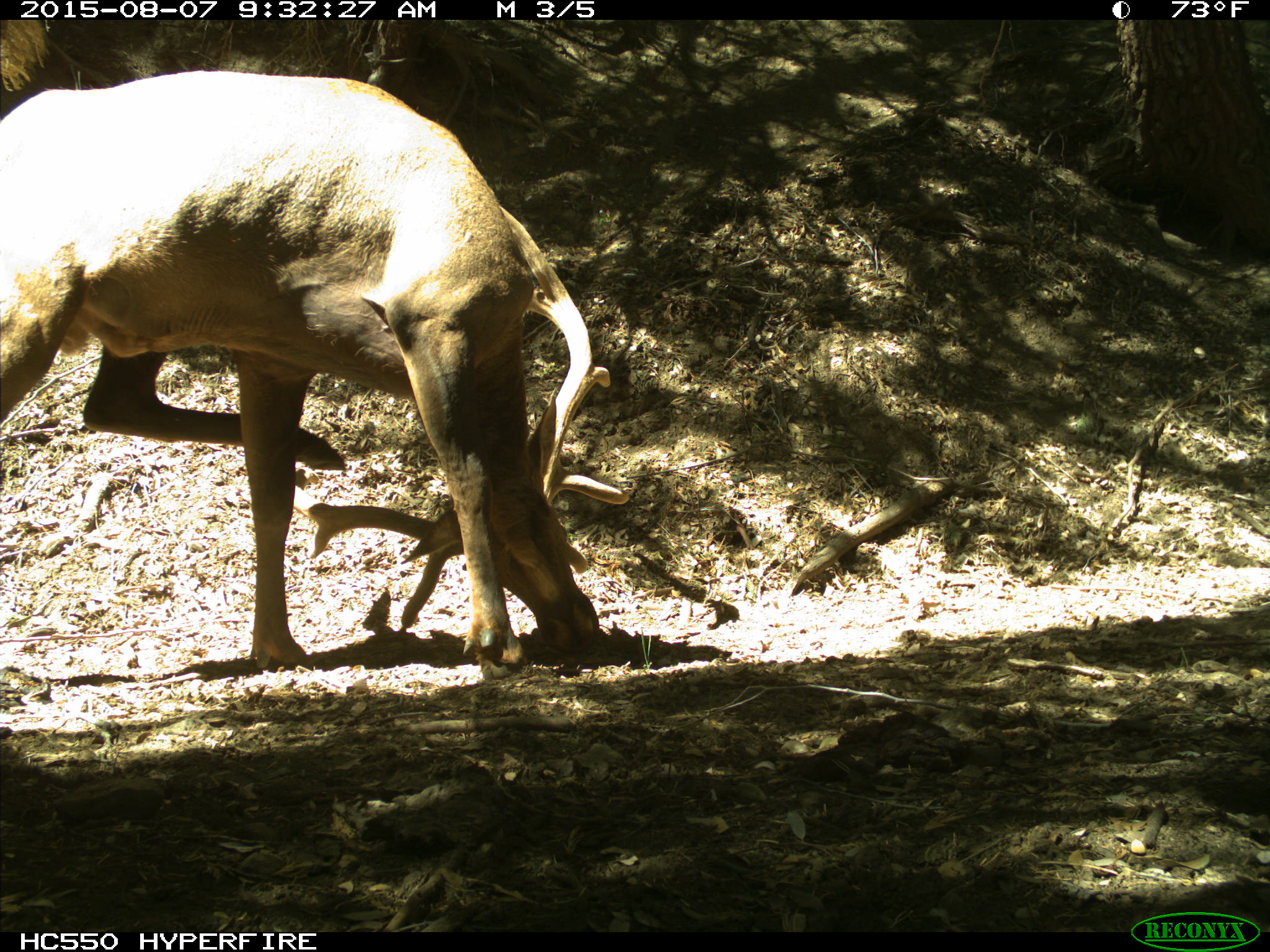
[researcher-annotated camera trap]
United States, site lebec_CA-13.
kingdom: Animalia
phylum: Chordata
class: Mammalia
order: Artiodactyla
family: Cervidae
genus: Cervus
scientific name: Cervus canadensis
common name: elk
Cervus canadensis (elk).